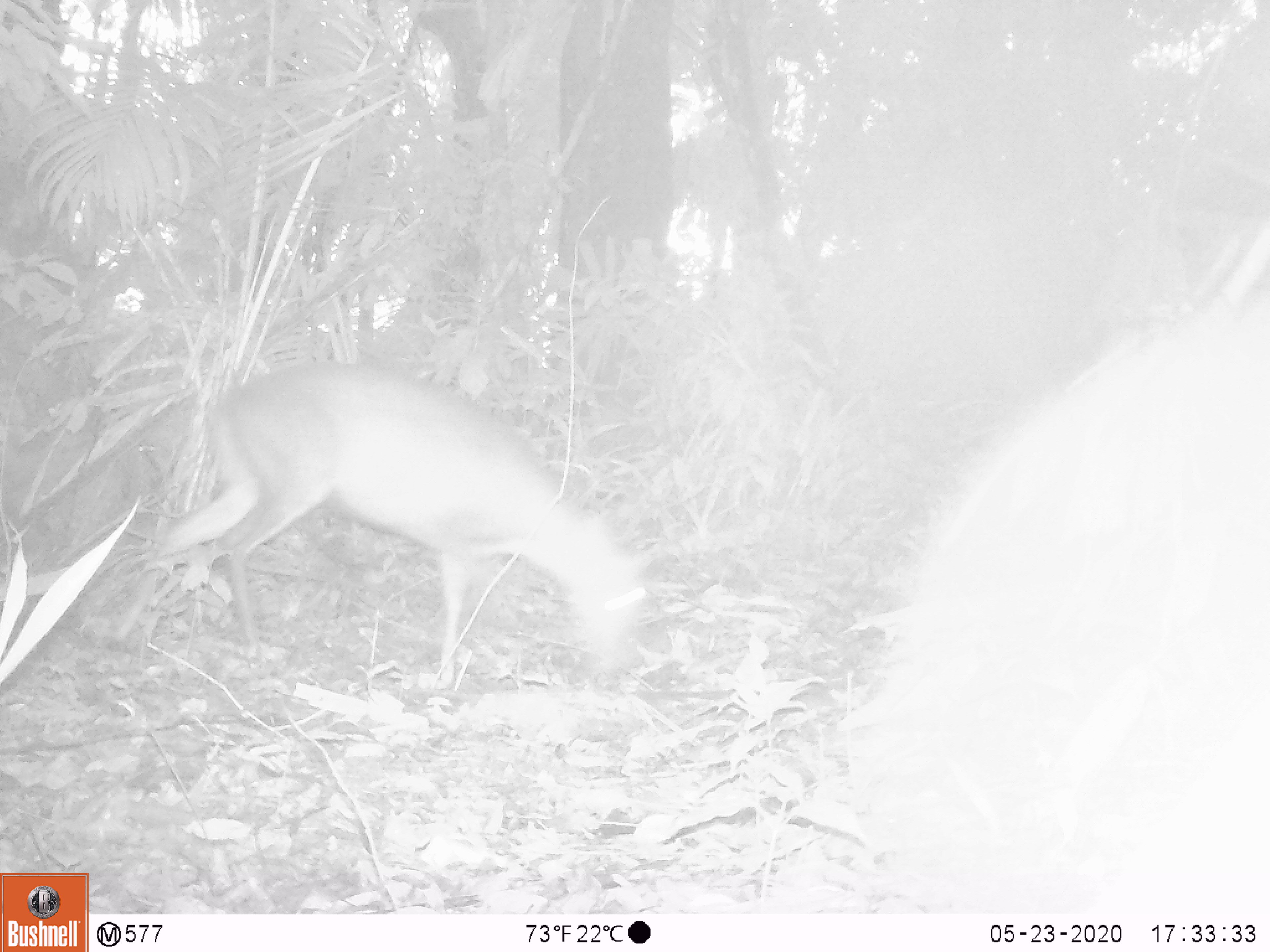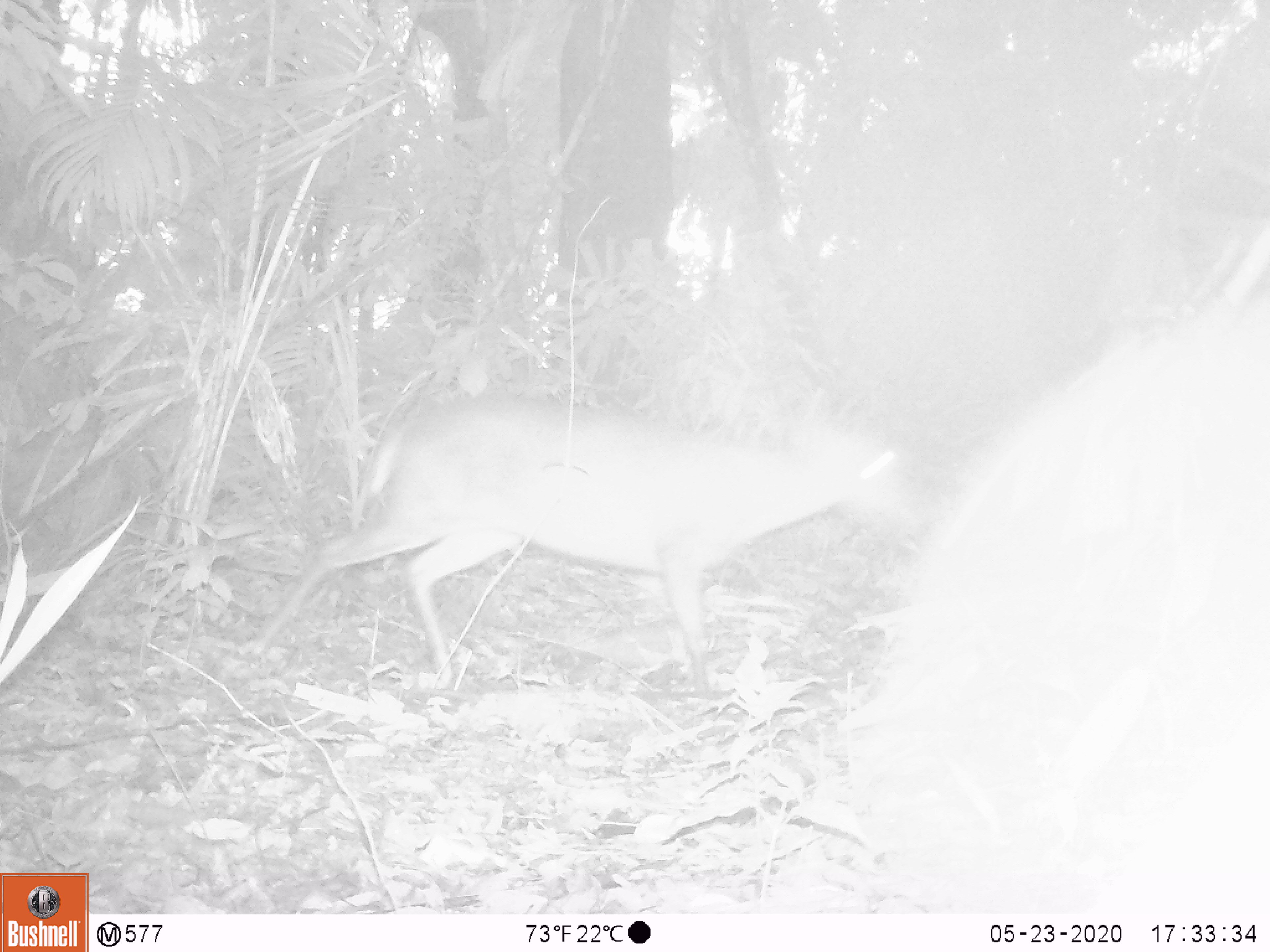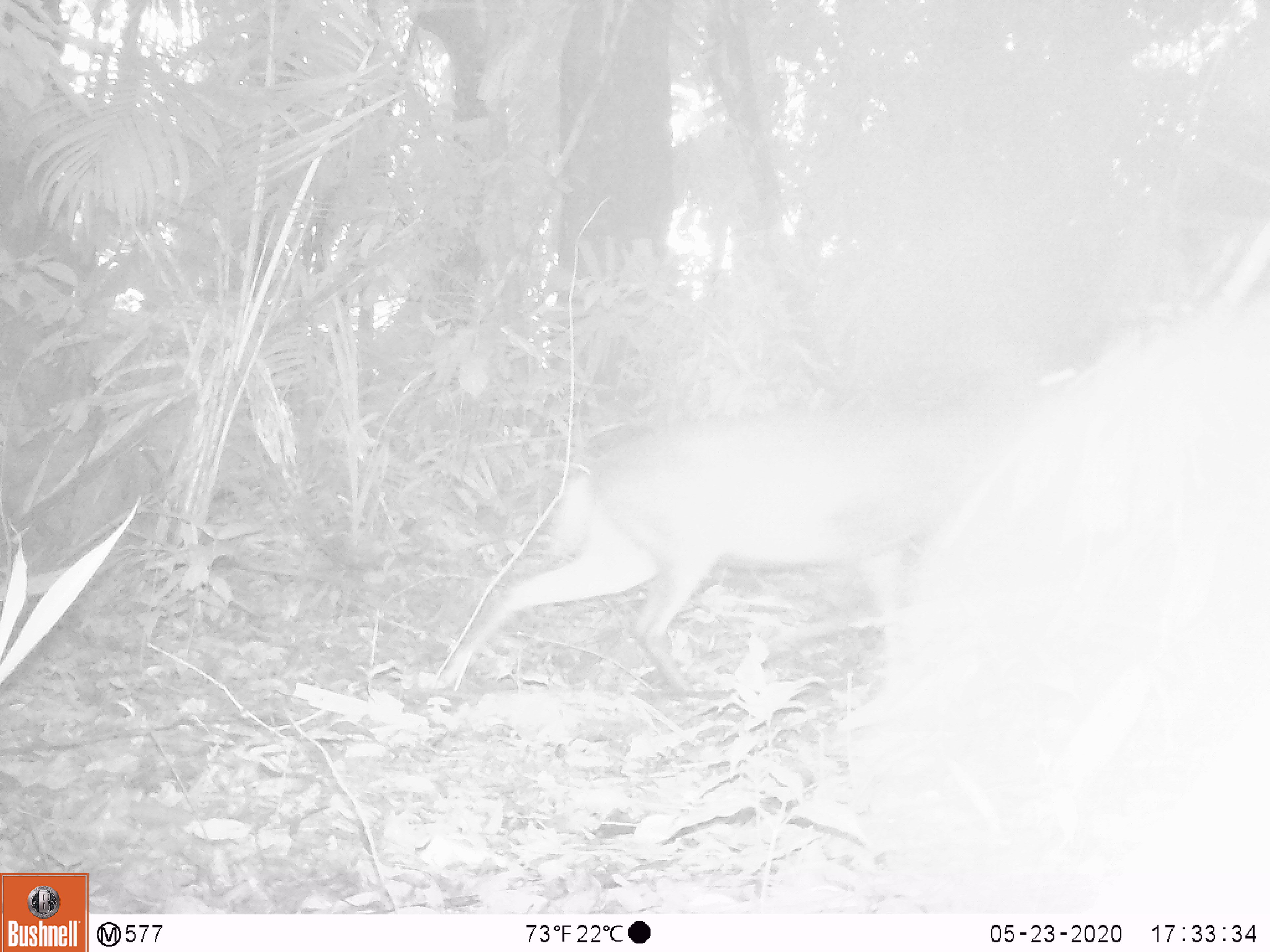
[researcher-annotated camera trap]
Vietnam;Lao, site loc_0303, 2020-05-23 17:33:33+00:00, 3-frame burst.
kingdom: Animalia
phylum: Chordata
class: Mammalia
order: Artiodactyla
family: Cervidae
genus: Muntiacus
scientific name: Muntiacus rooseveltorum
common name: roosevelt's muntjac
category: roosevelts muntjac group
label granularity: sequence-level